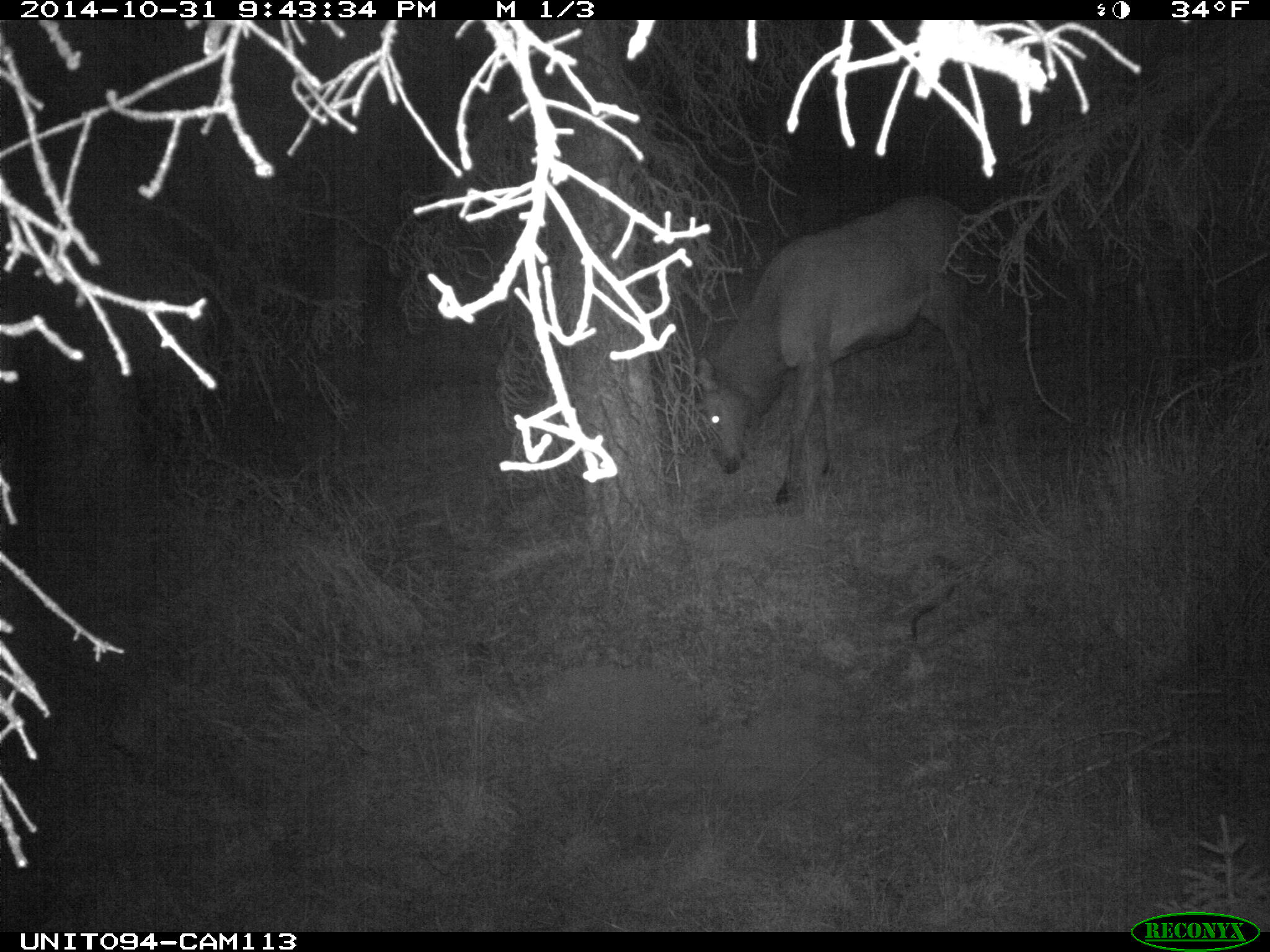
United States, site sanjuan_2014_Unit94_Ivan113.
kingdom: Animalia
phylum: Chordata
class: Mammalia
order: Artiodactyla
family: Cervidae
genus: Cervus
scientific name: Cervus elaphus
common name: red deer